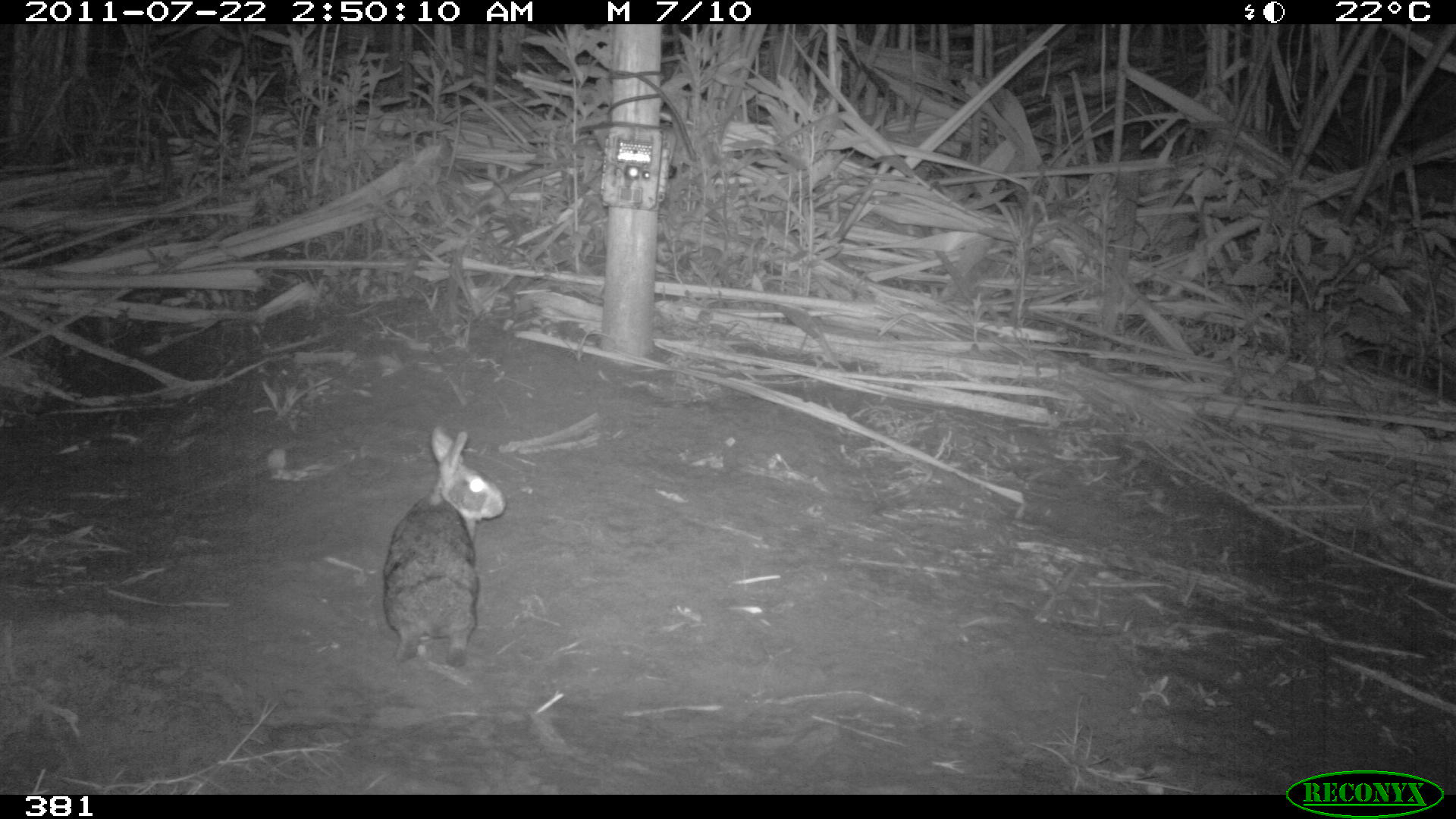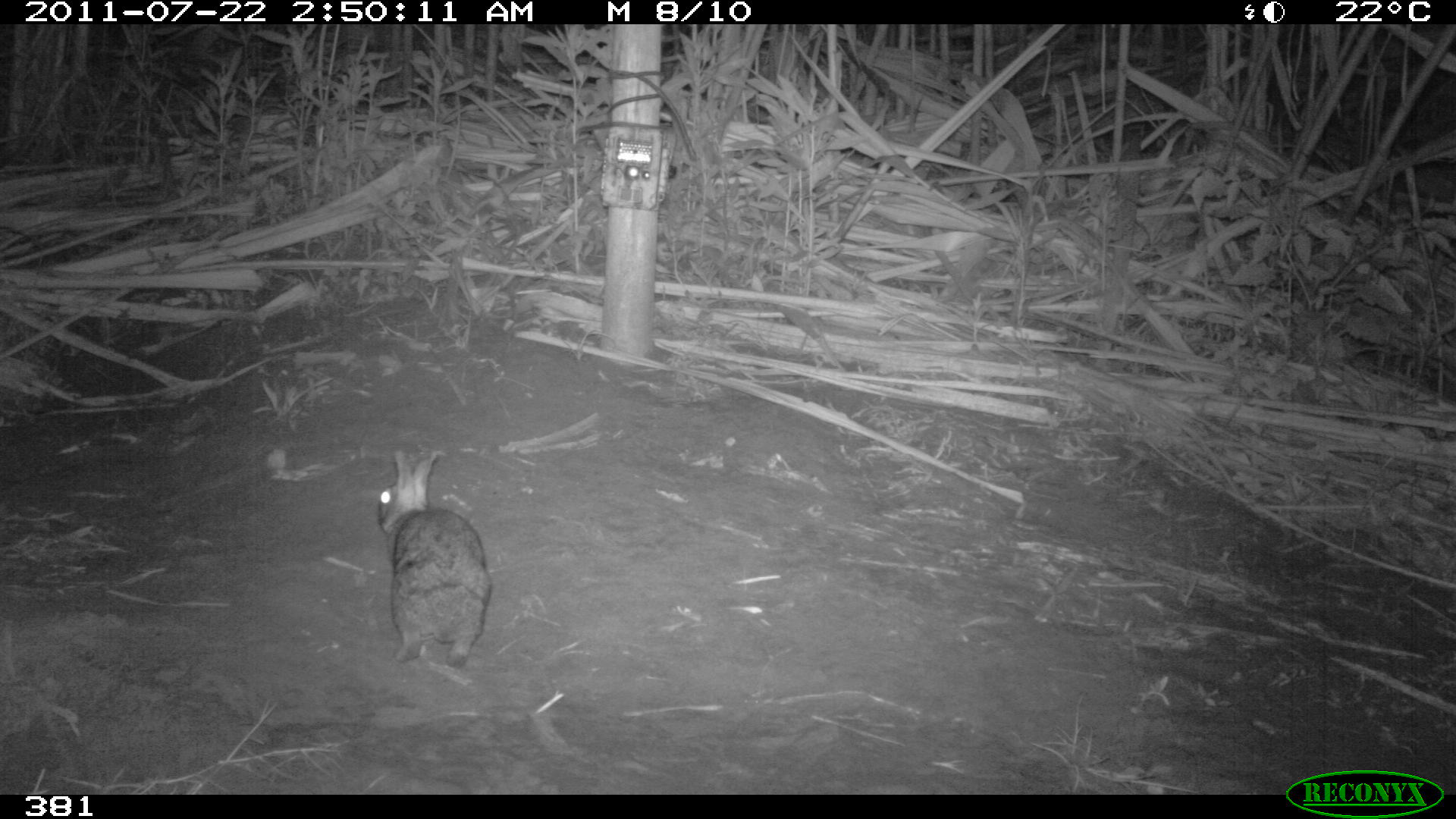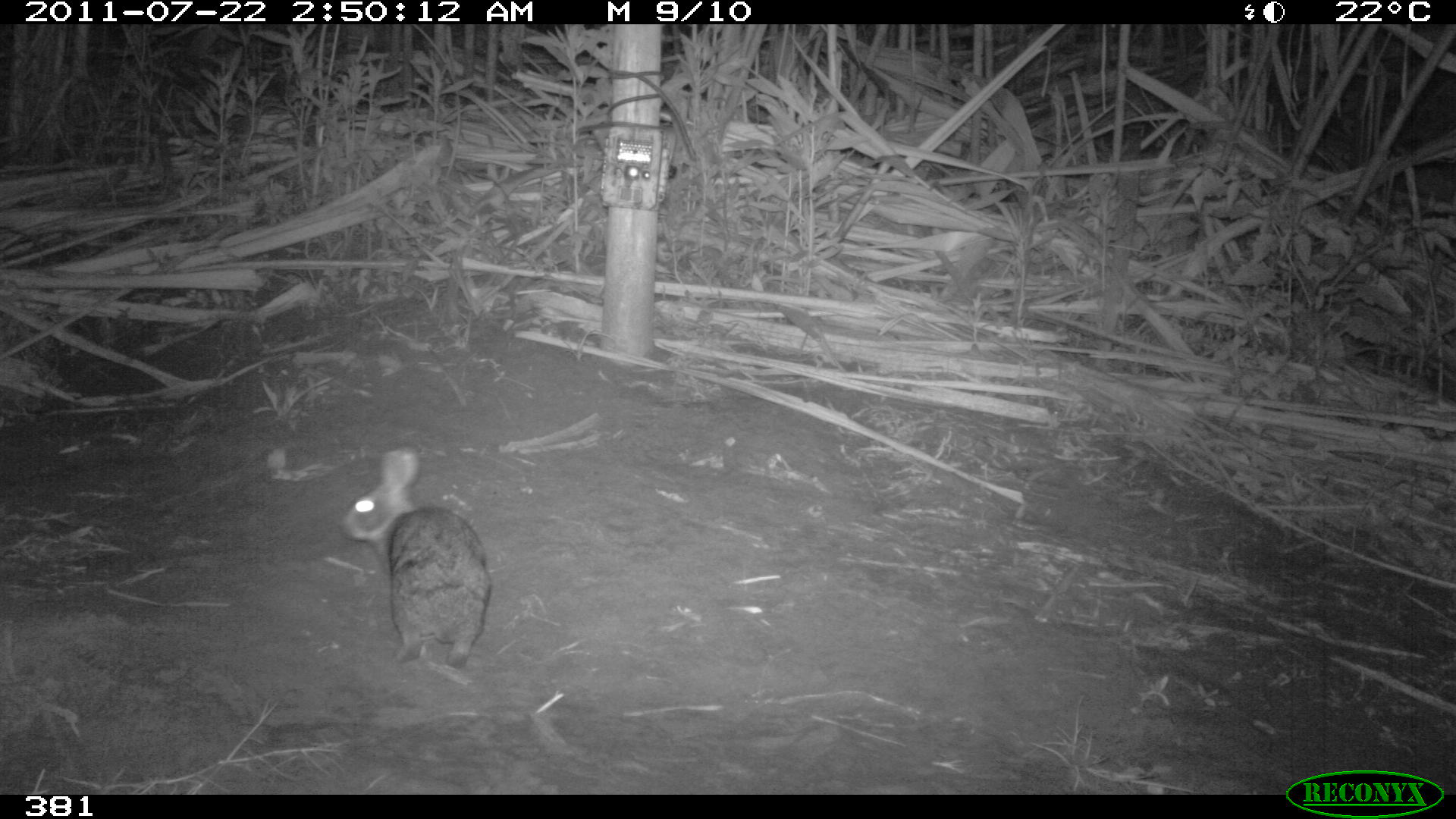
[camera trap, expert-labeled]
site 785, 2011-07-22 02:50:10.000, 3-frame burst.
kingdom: Animalia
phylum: Chordata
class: Mammalia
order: Lagomorpha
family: Leporidae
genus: Sylvilagus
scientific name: Sylvilagus brasiliensis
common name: tapeti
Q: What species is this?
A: Sylvilagus brasiliensis (tapeti).